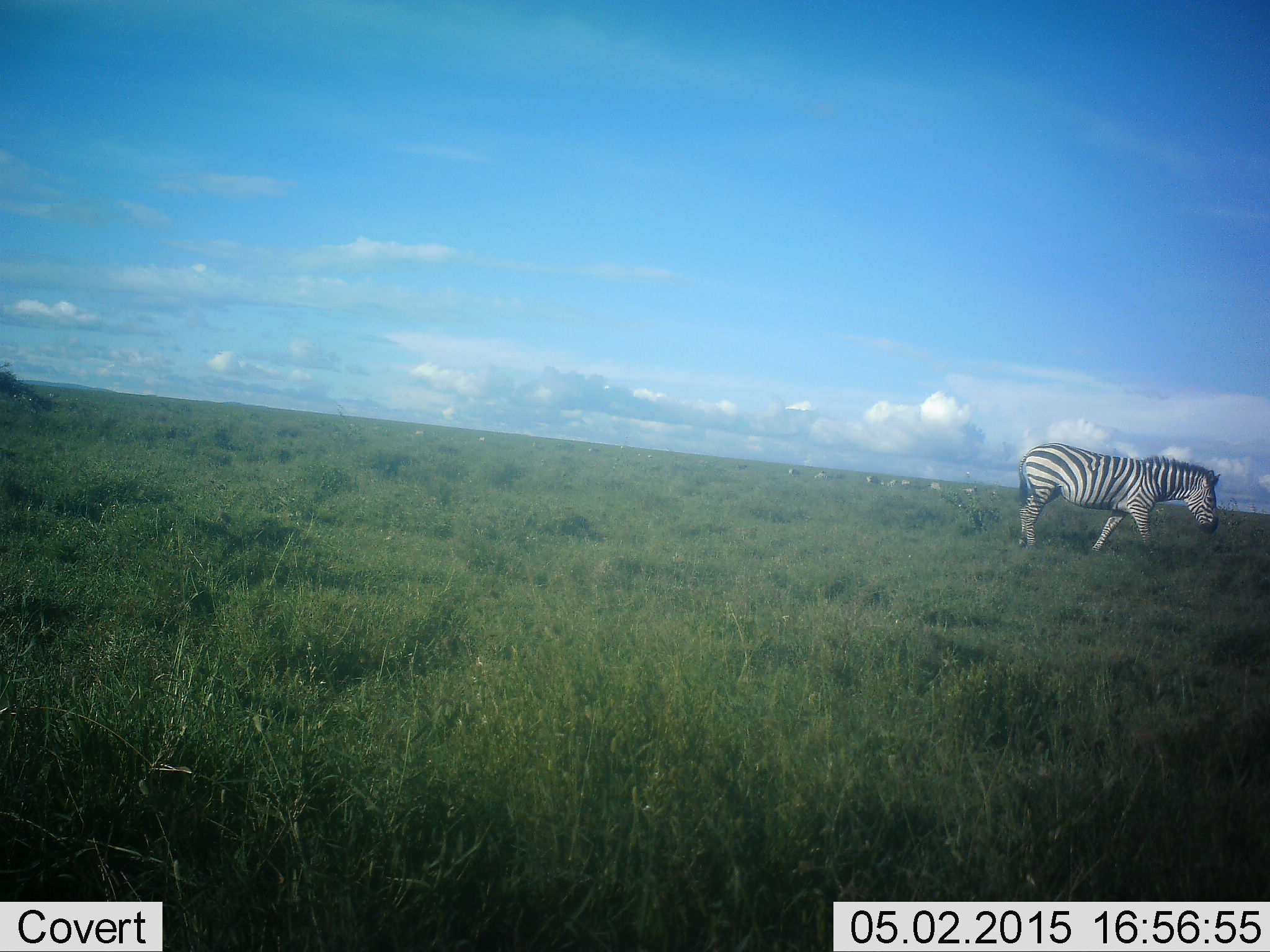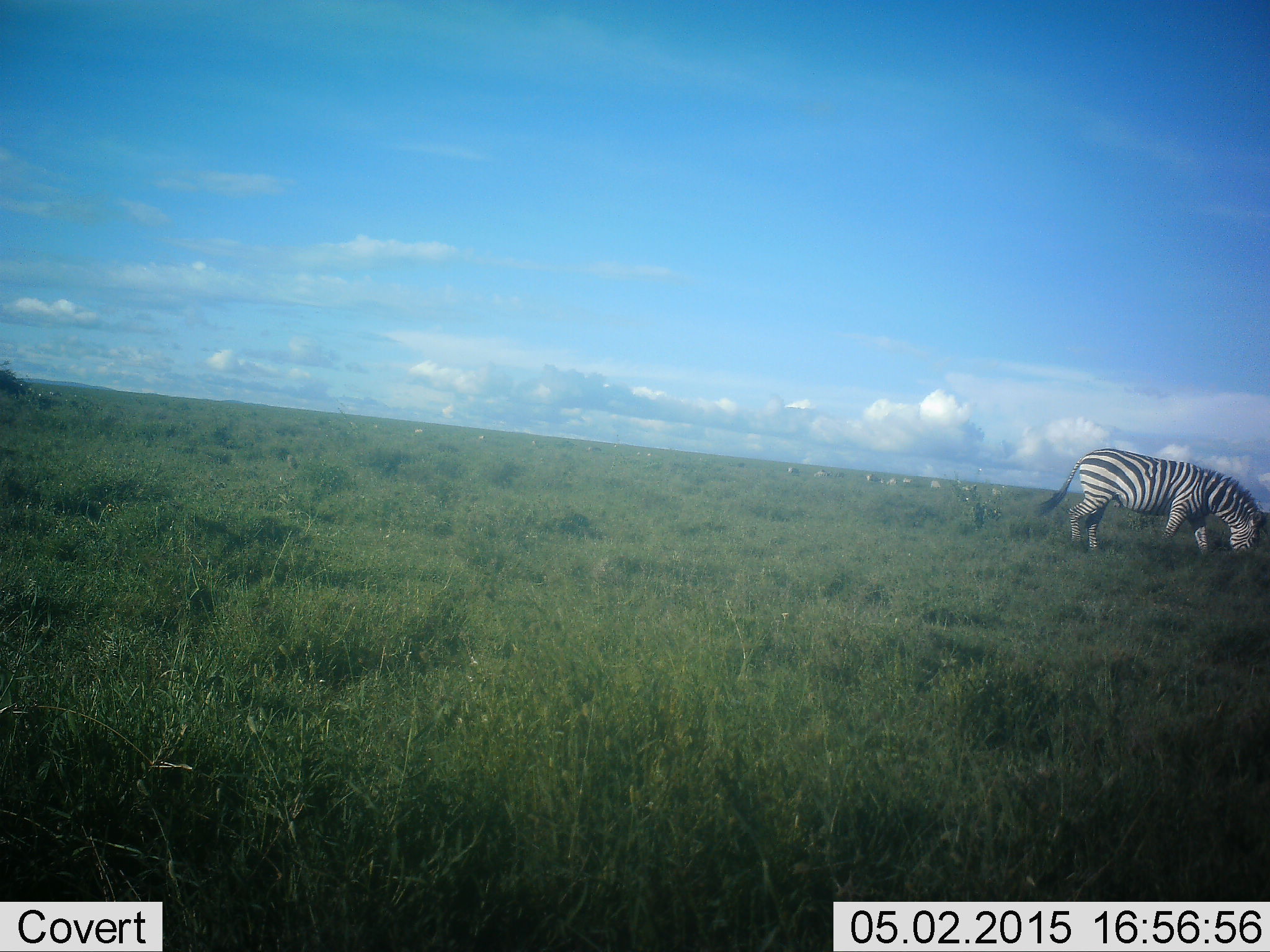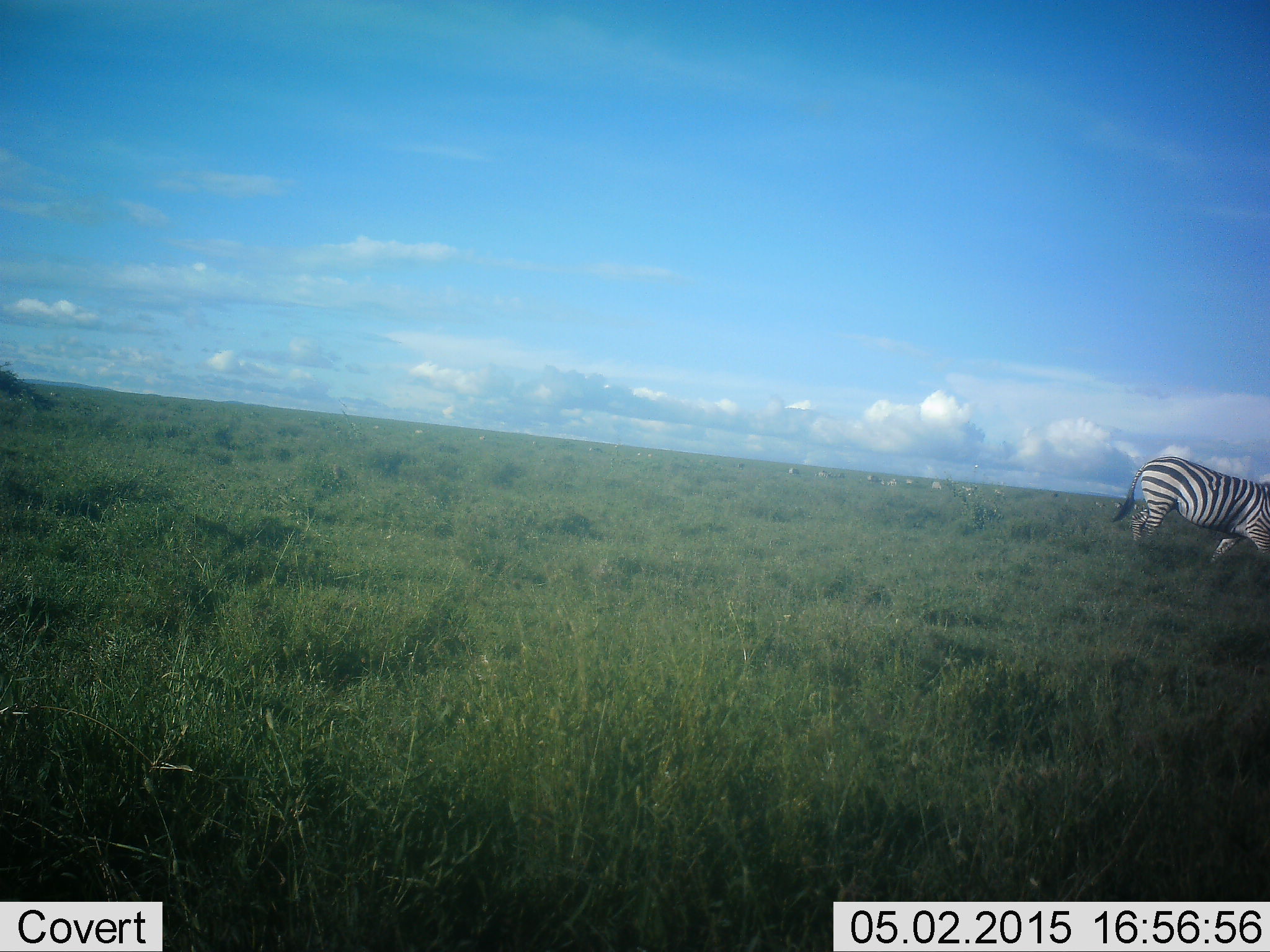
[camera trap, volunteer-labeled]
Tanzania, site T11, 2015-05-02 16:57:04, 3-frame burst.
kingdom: Animalia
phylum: Chordata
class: Mammalia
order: Perissodactyla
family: Equidae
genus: Equus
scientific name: Equus quagga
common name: plains zebra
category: zebra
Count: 1.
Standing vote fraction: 10%.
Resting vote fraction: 0%.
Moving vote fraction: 60%.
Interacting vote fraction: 0%.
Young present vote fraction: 0%.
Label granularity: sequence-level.